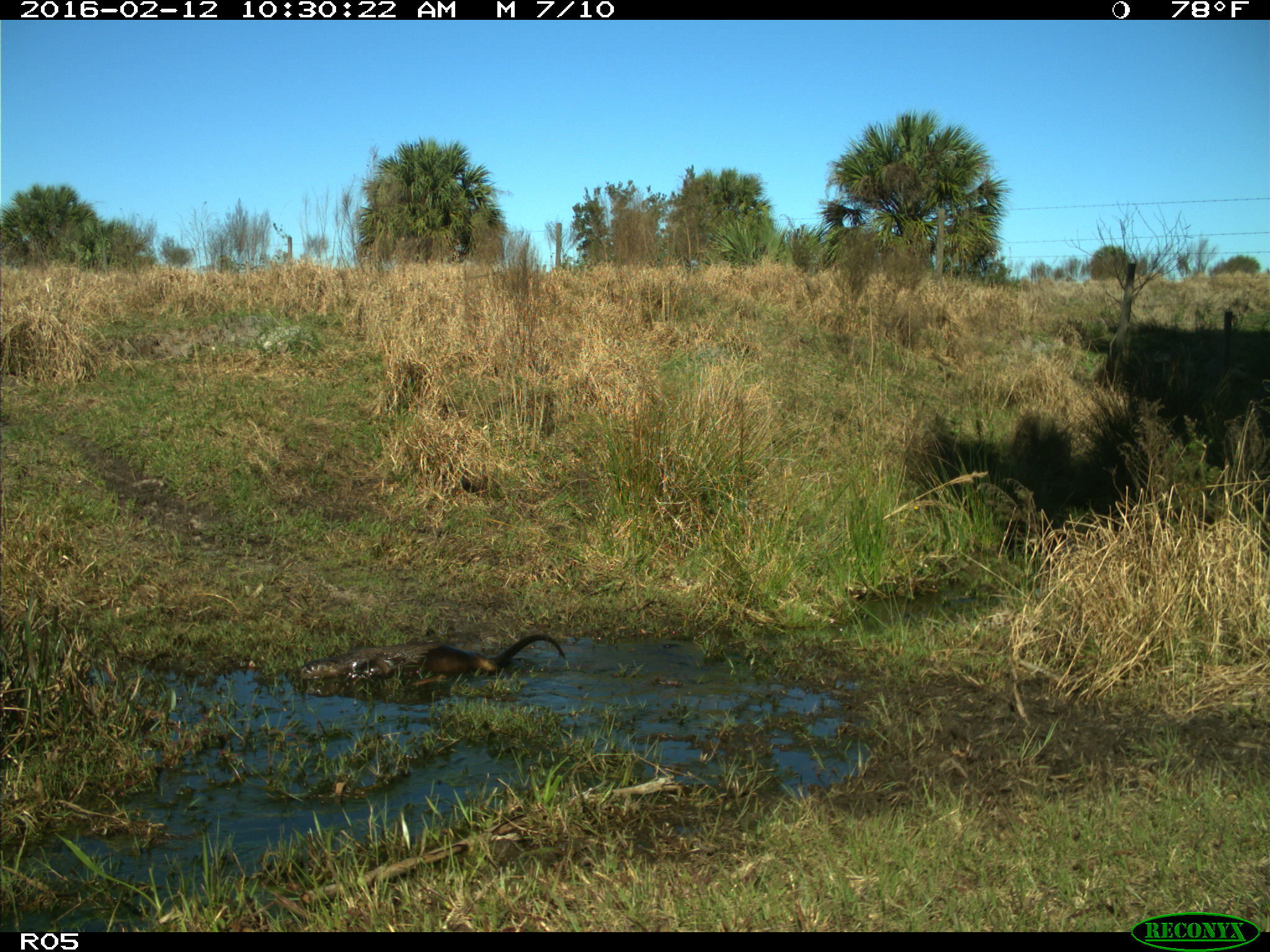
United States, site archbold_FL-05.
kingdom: Animalia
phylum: Chordata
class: Mammalia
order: Carnivora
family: Mustelidae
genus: Lontra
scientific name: Lontra canadensis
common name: north american river otter